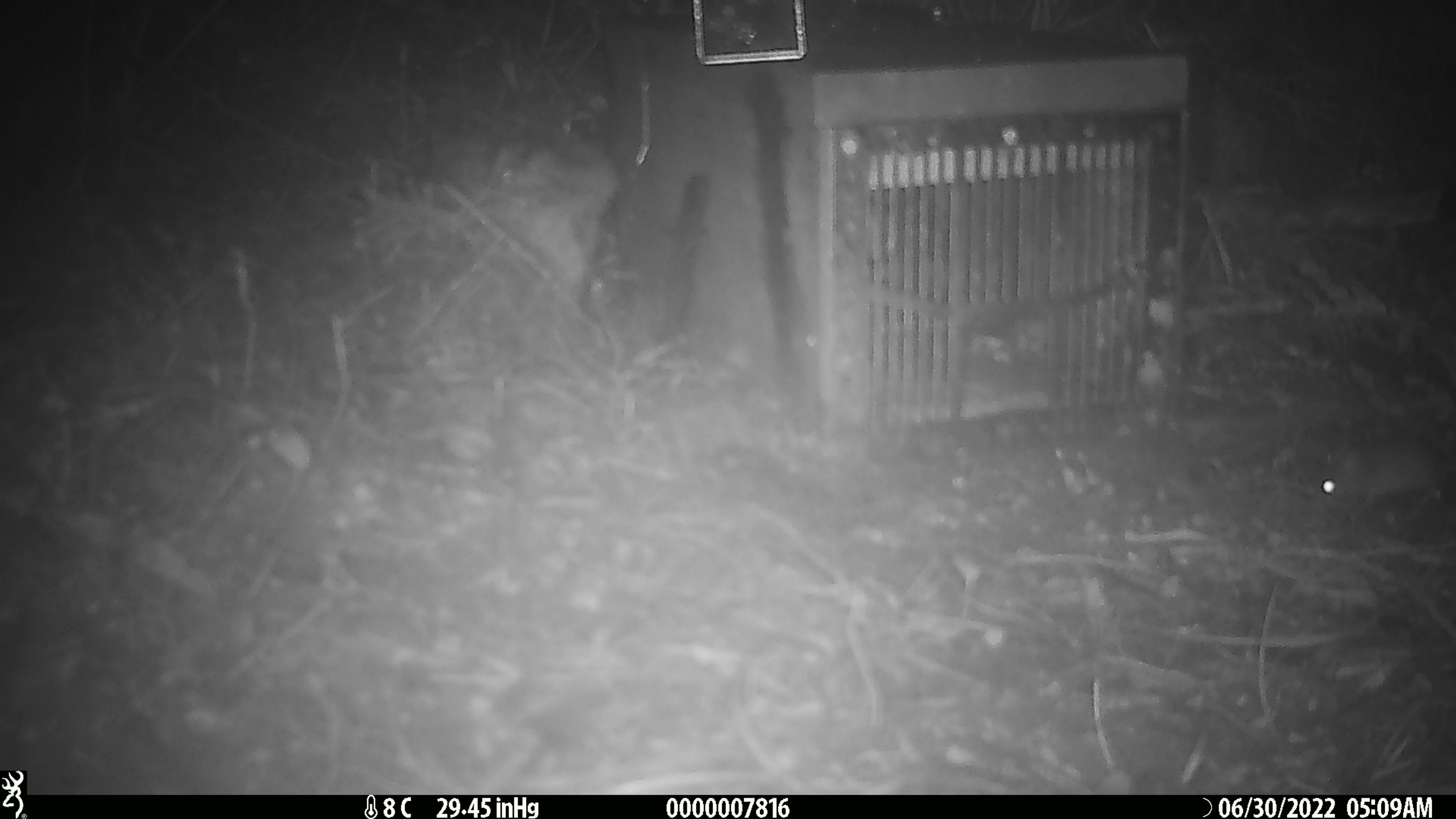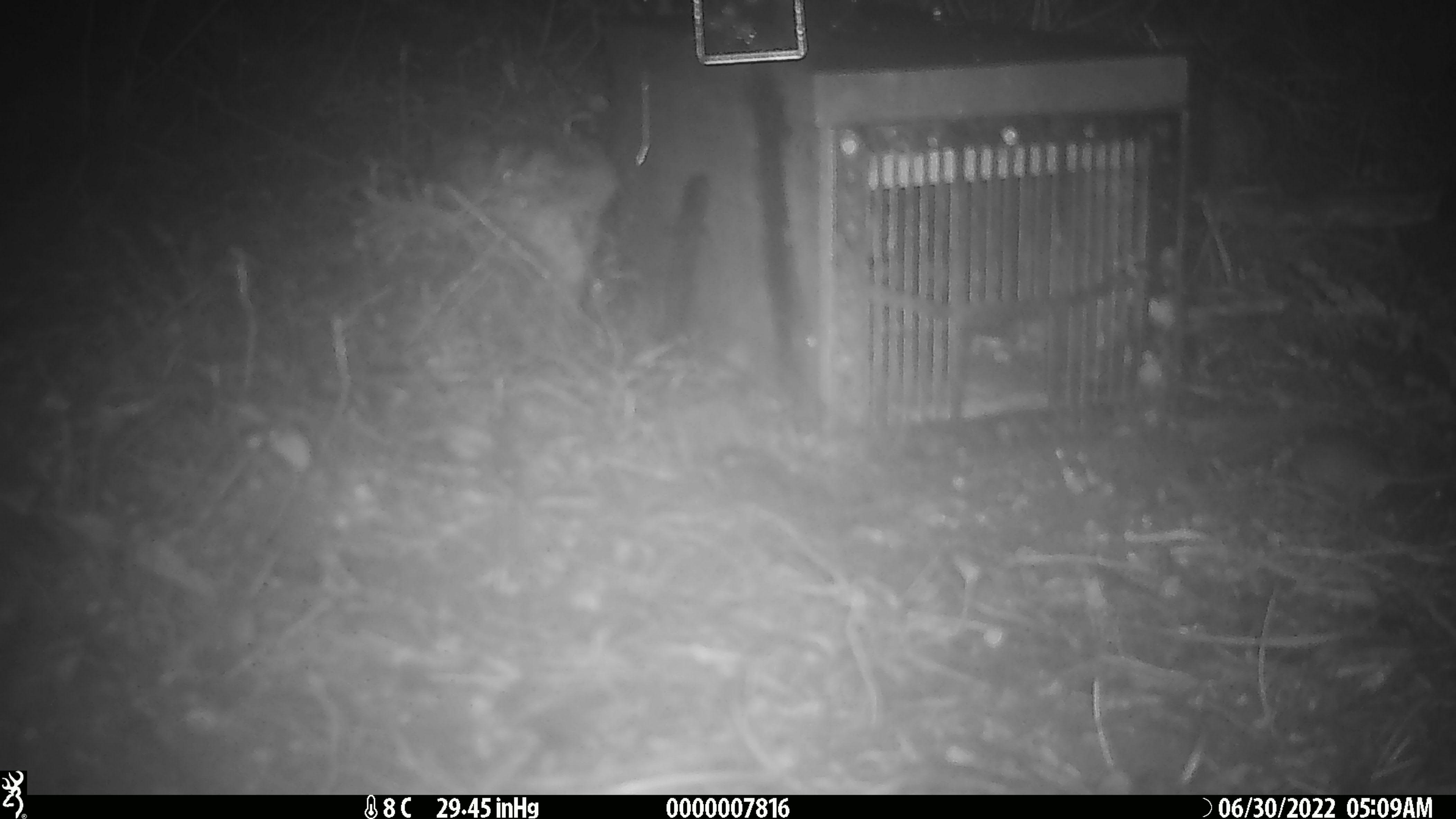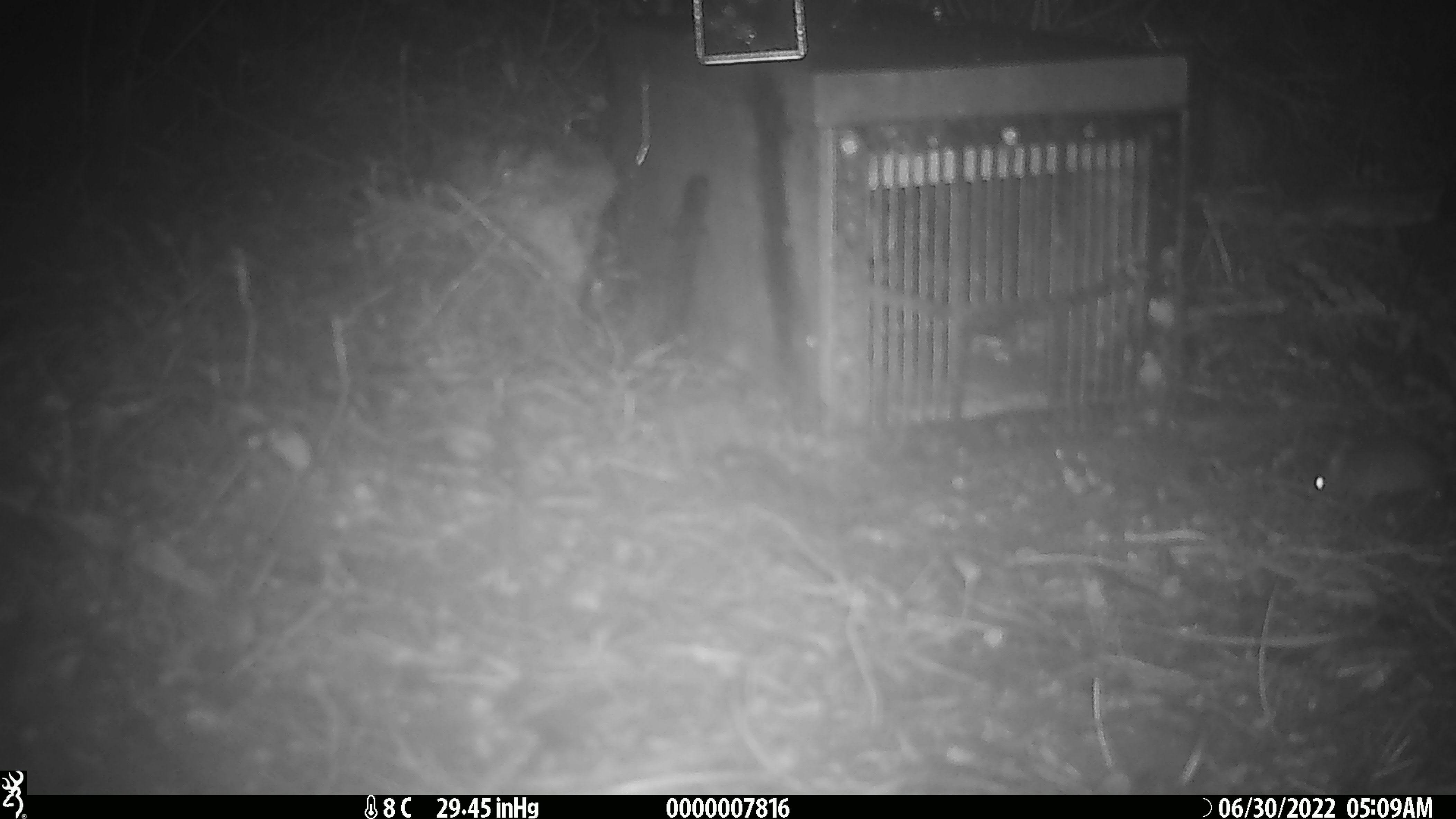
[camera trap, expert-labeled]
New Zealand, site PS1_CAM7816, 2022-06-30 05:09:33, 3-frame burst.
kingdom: Animalia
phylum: Chordata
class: Mammalia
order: Rodentia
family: Muridae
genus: Mus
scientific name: Mus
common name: mouse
Mouse (Mus).